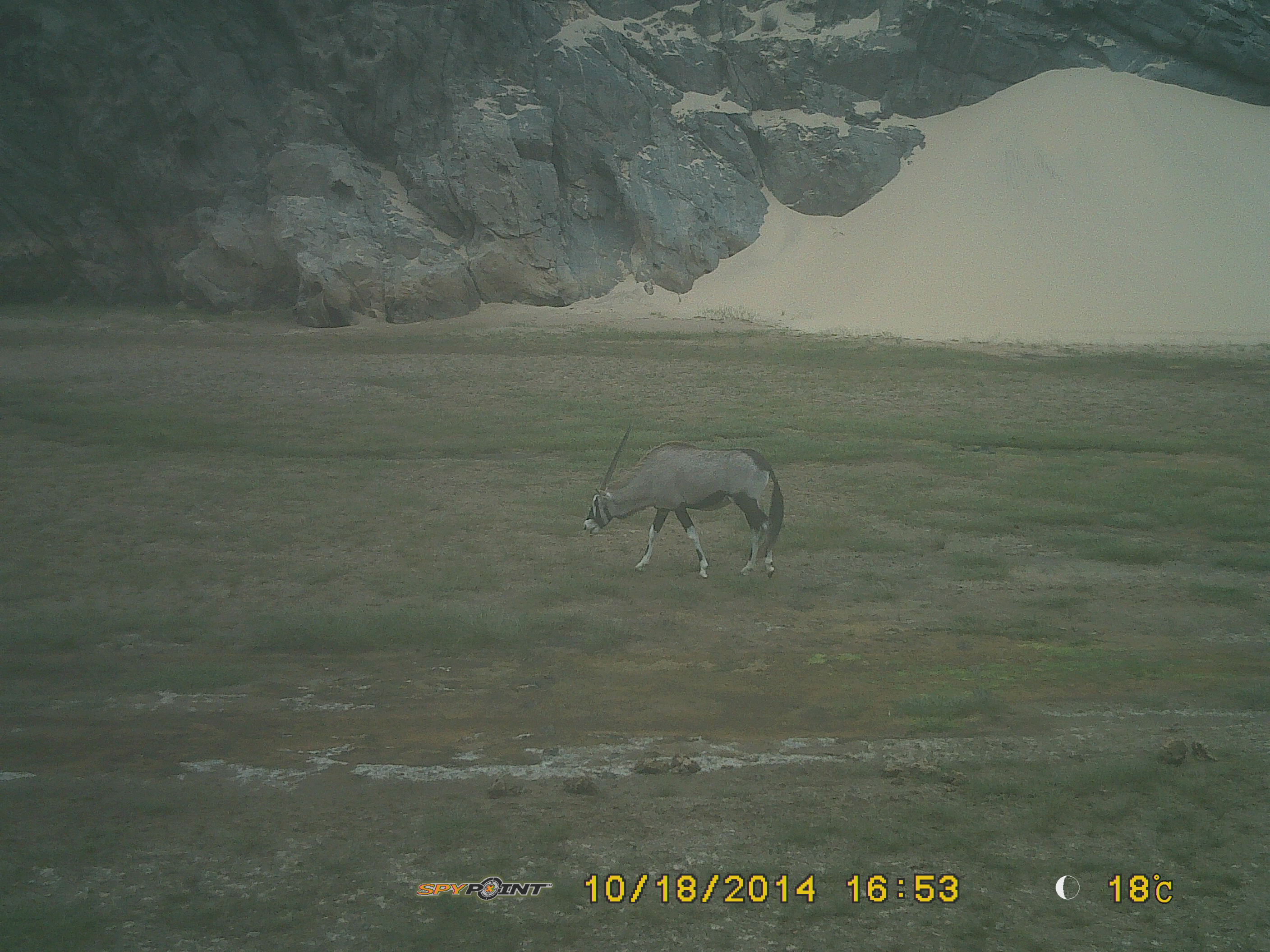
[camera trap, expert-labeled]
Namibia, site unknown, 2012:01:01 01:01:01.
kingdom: Animalia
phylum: Chordata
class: Mammalia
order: Artiodactyla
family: Bovidae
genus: Oryx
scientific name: Oryx gazella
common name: gemsbok